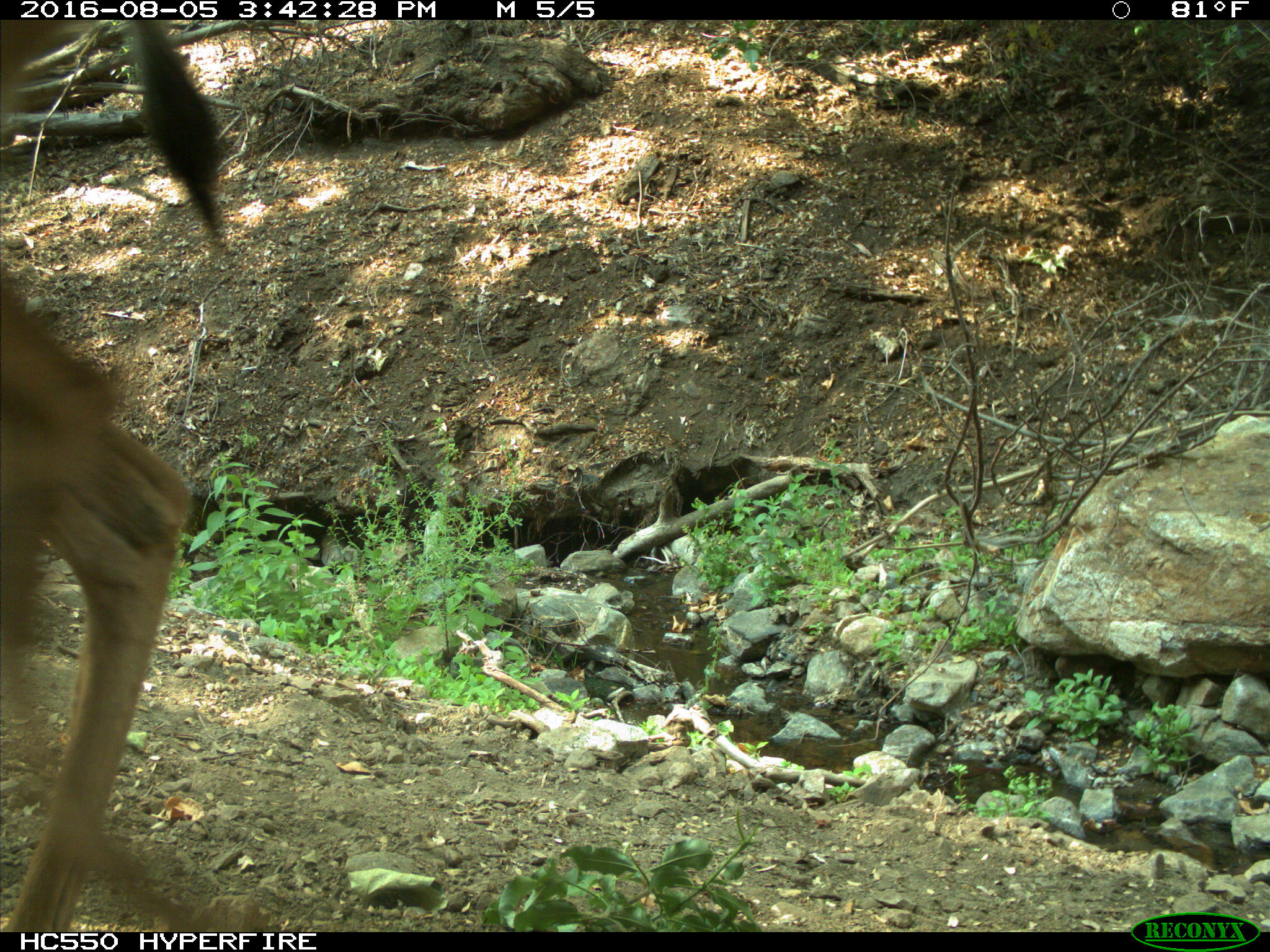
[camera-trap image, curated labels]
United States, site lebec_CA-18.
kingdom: Animalia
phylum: Chordata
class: Mammalia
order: Artiodactyla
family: Cervidae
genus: Odocoileus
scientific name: Odocoileus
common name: deer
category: unidentified deer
Unidentified deer (deer) (Odocoileus).